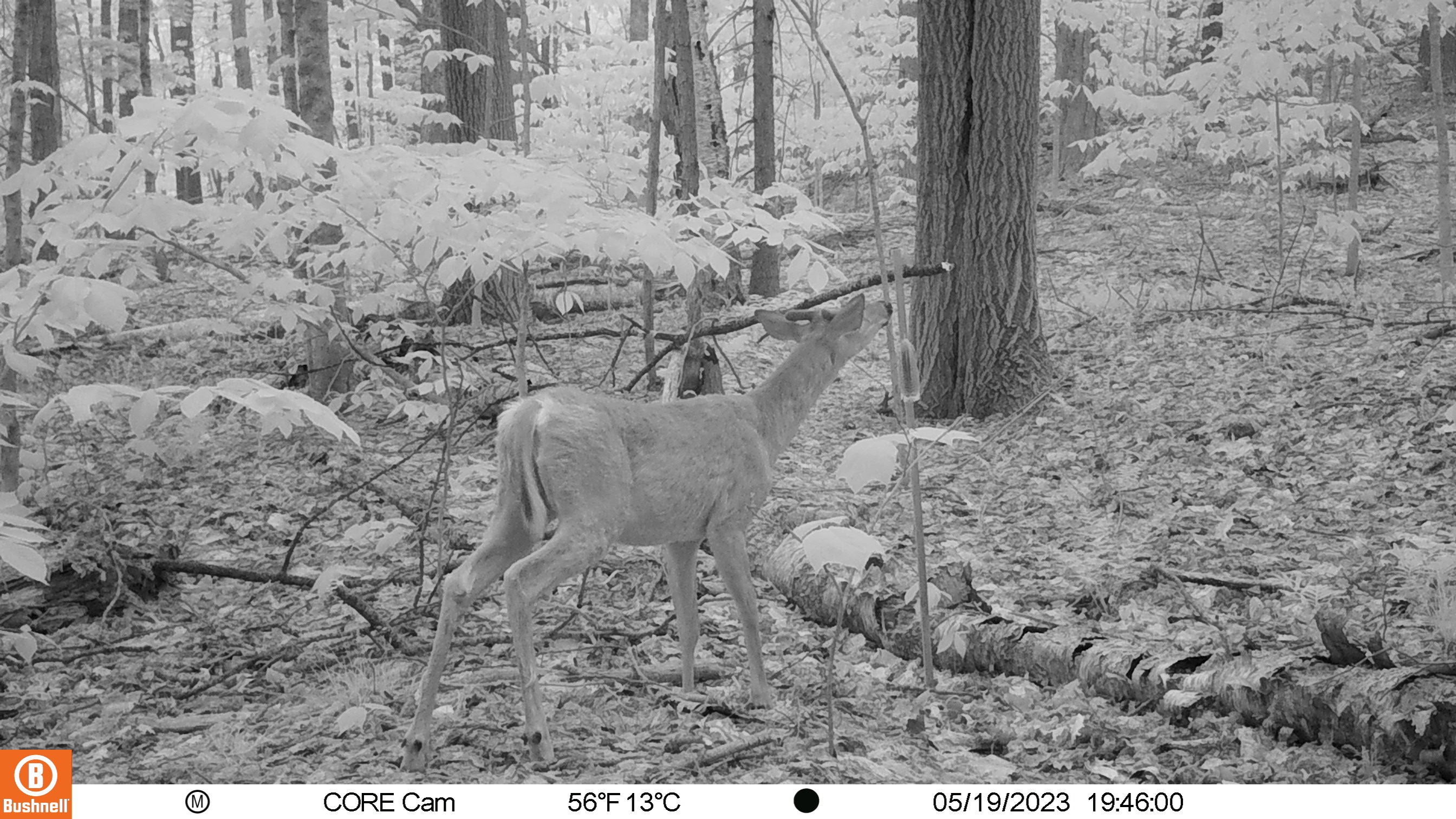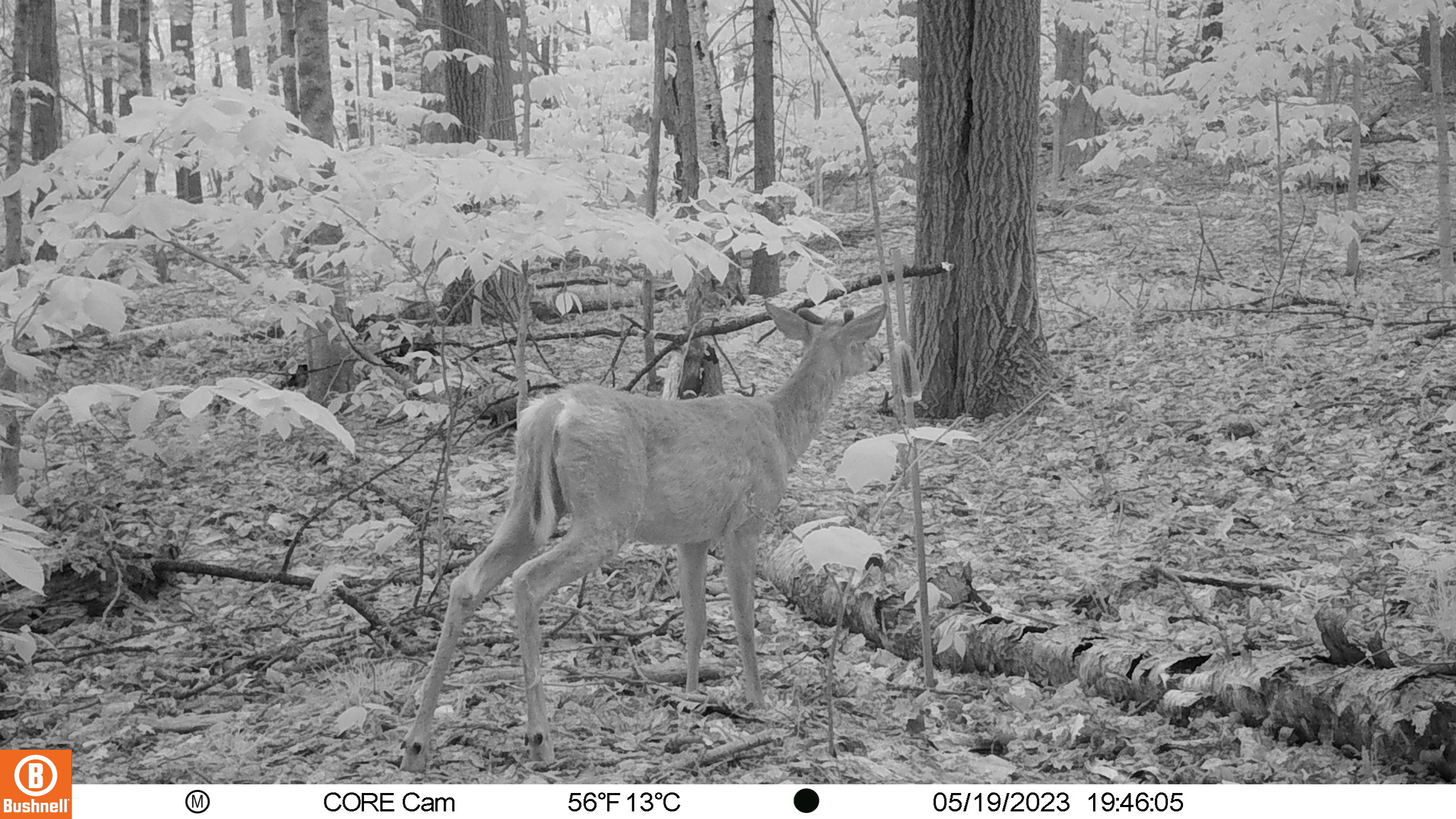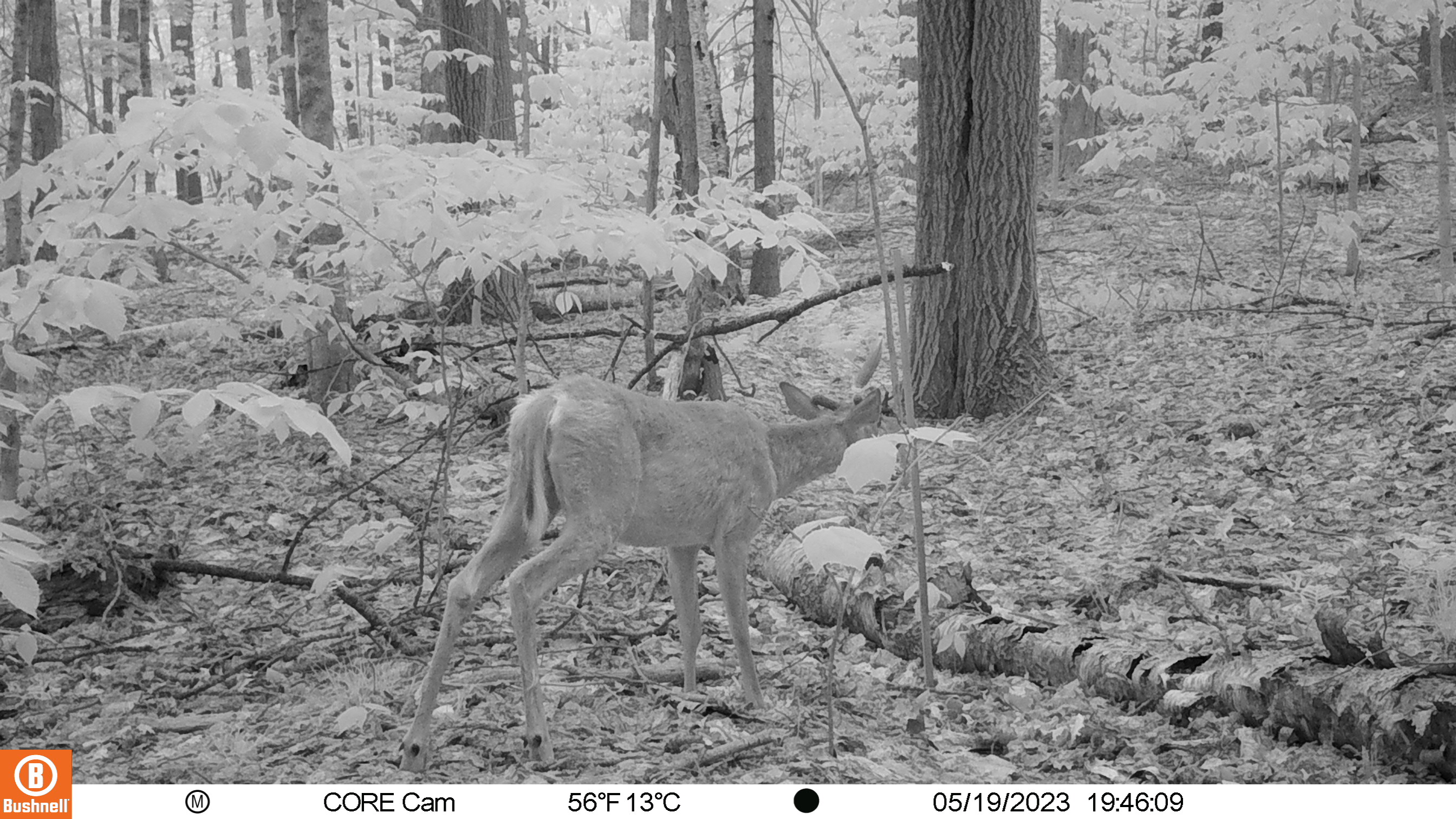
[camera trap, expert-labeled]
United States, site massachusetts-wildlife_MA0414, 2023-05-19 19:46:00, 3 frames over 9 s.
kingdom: Animalia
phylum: Chordata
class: Mammalia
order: Artiodactyla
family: Cervidae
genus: Odocoileus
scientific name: Odocoileus virginianus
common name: white-tailed deer